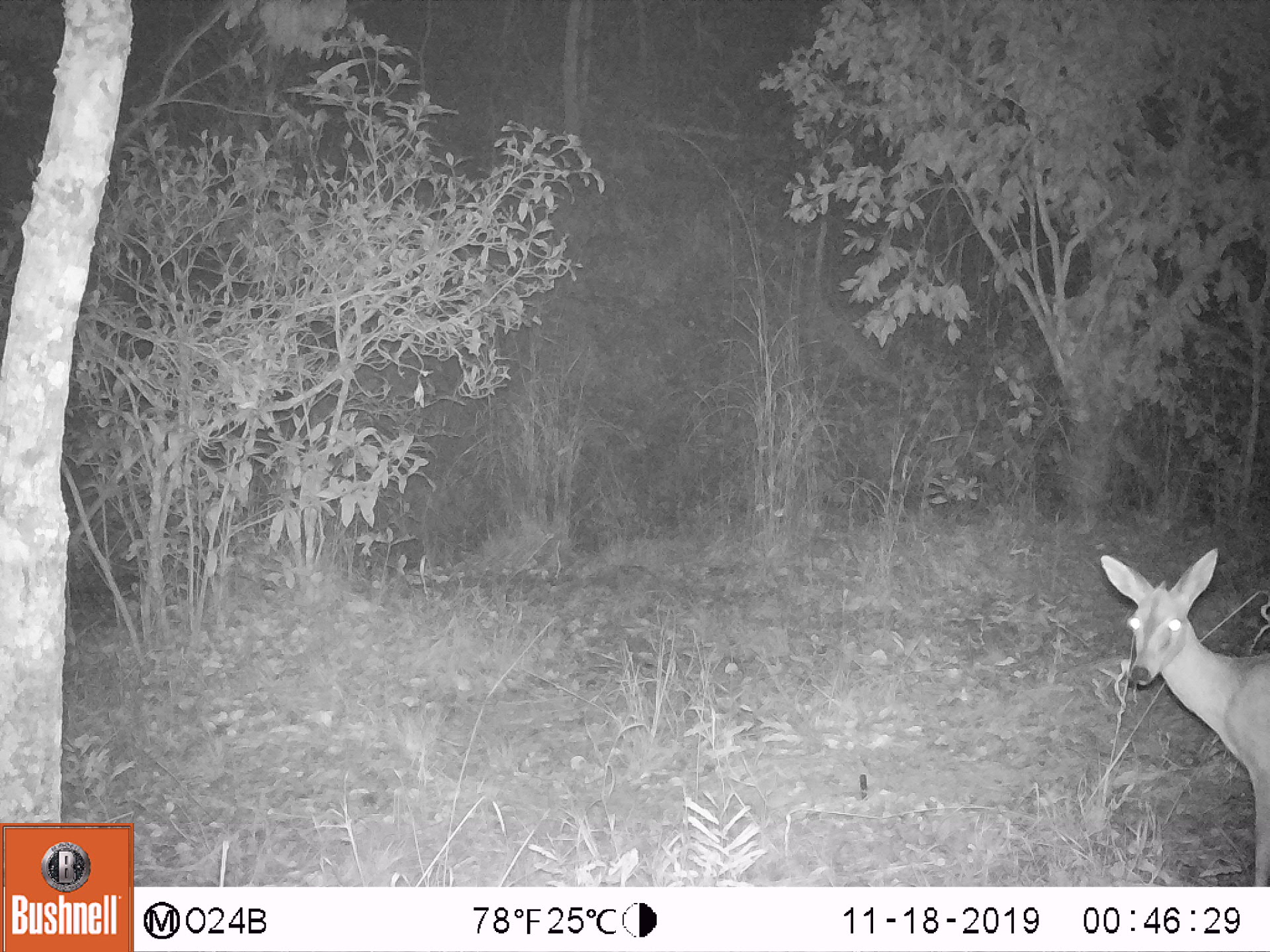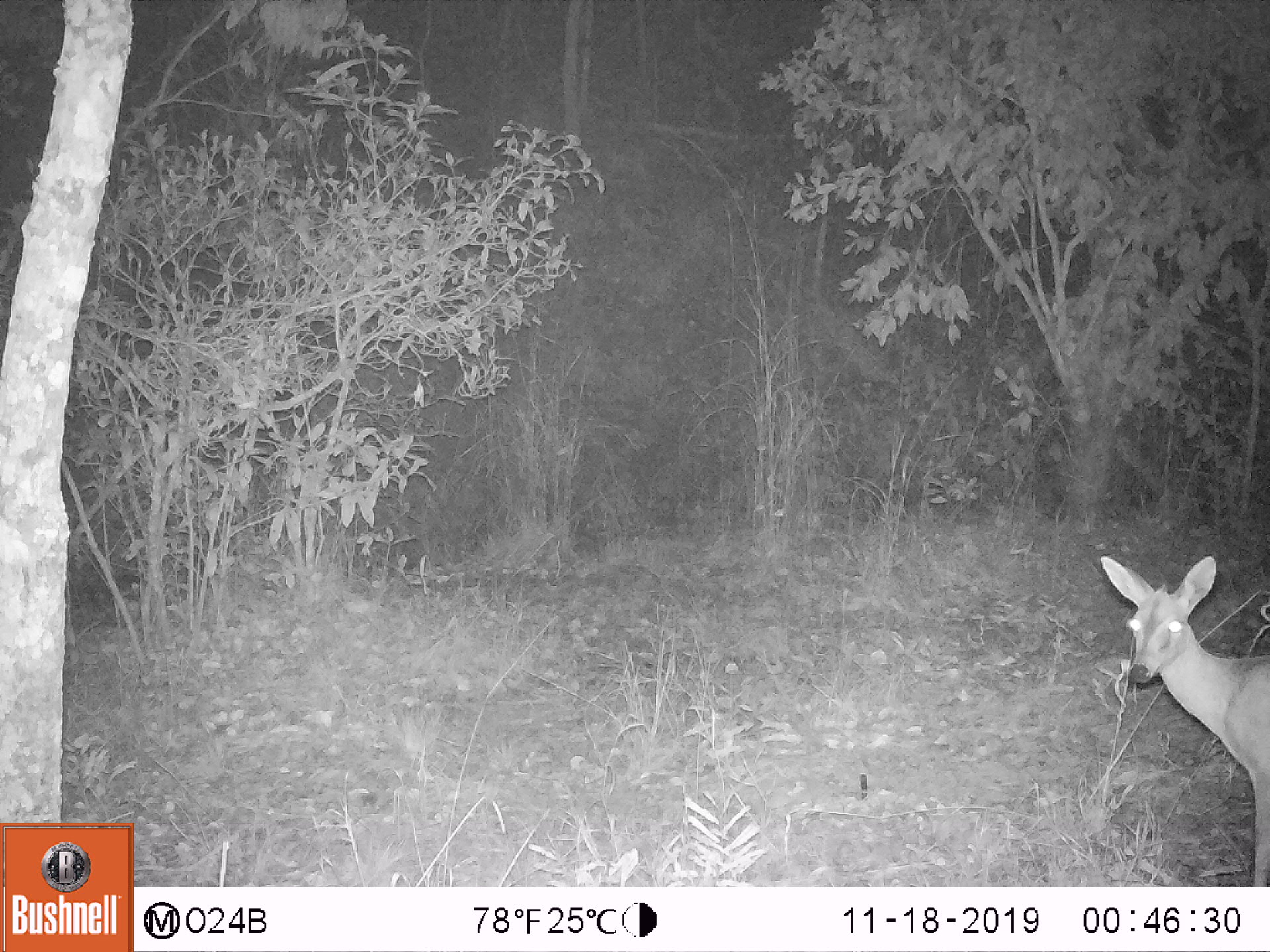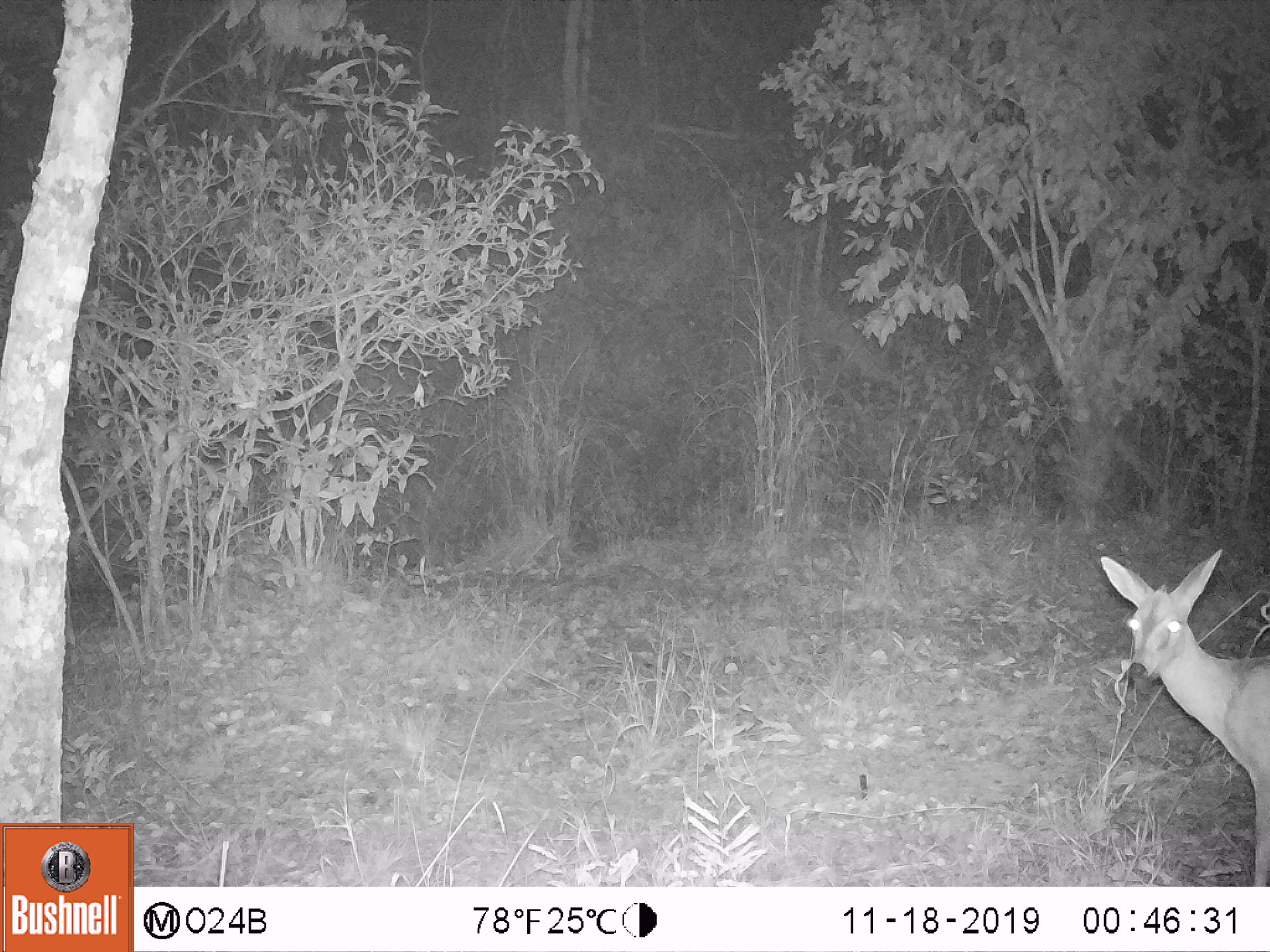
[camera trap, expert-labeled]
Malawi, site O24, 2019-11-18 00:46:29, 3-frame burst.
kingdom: Animalia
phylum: Chordata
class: Mammalia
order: Artiodactyla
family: Bovidae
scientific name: Antilopinae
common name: small antelope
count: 1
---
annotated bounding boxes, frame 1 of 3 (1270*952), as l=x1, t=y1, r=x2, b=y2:
small antelope: l=1094, t=543, r=1269, b=885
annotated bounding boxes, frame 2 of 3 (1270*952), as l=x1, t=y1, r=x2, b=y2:
small antelope: l=1089, t=544, r=1269, b=883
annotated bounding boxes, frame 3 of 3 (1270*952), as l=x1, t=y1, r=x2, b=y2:
small antelope: l=1090, t=535, r=1269, b=883